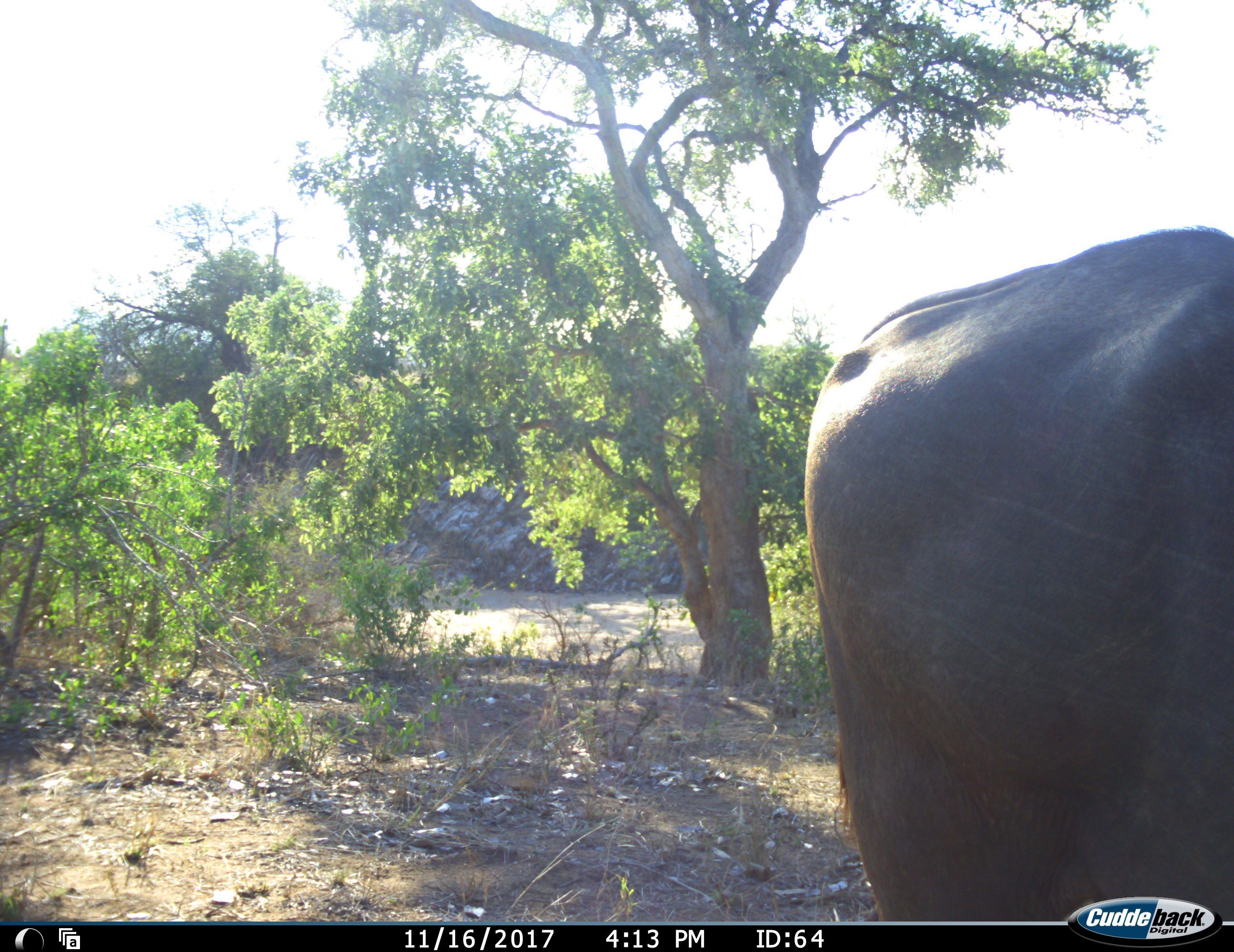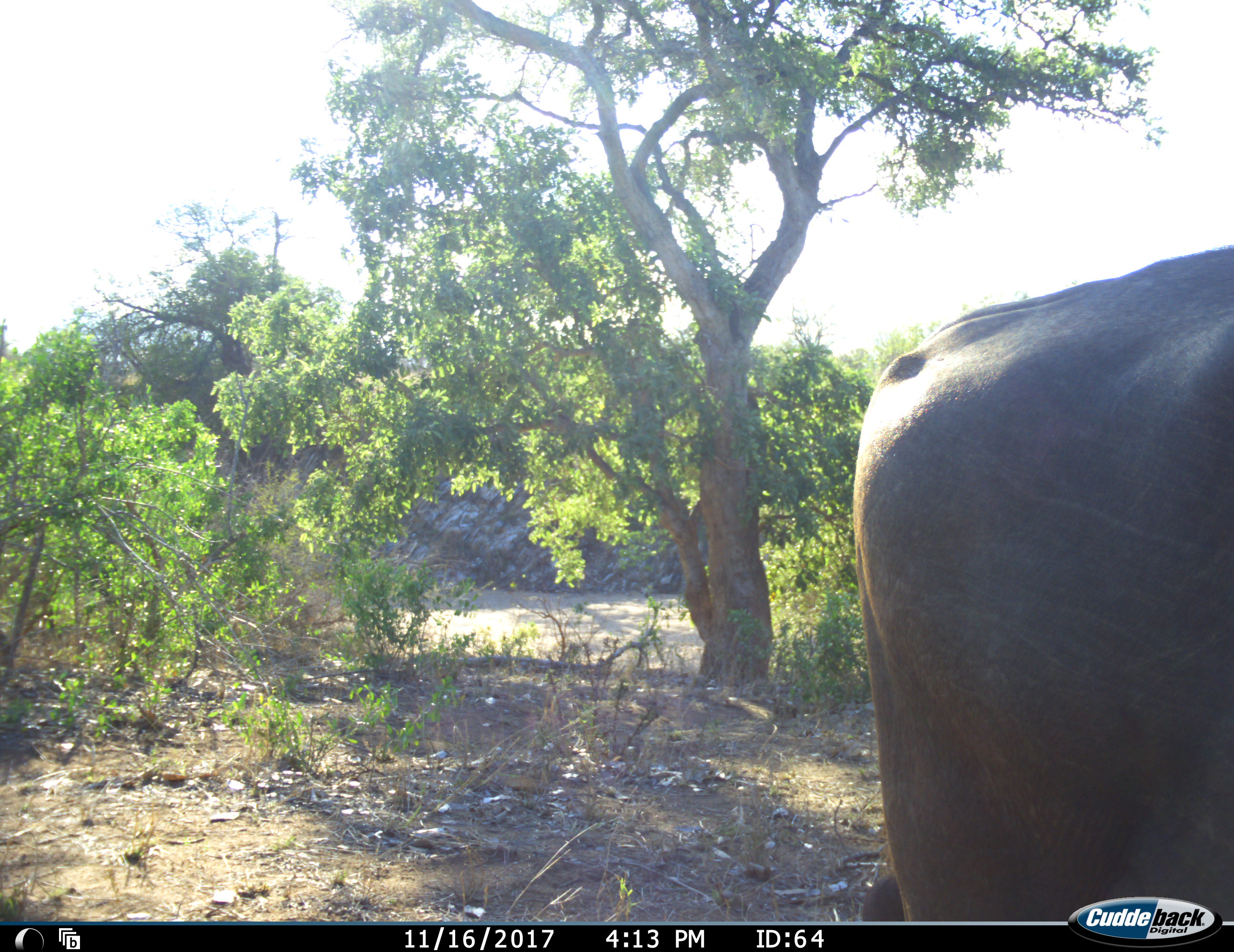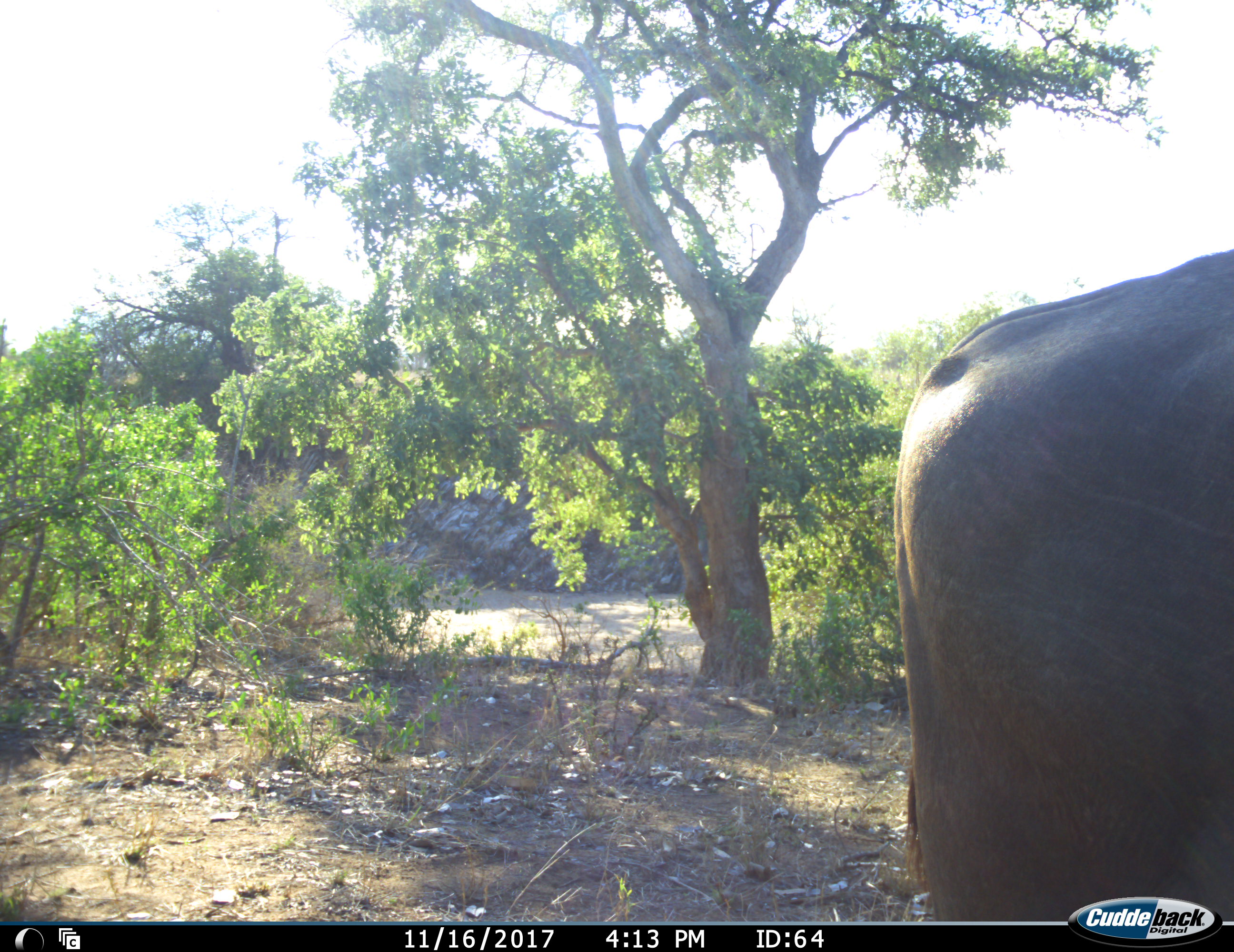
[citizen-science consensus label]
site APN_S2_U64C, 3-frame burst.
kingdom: Animalia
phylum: Chordata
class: Mammalia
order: Artiodactyla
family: Bovidae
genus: Syncerus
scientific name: Syncerus caffer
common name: african buffalo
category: buffalo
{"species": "buffalo (african buffalo) (Syncerus caffer)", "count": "1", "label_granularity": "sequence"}